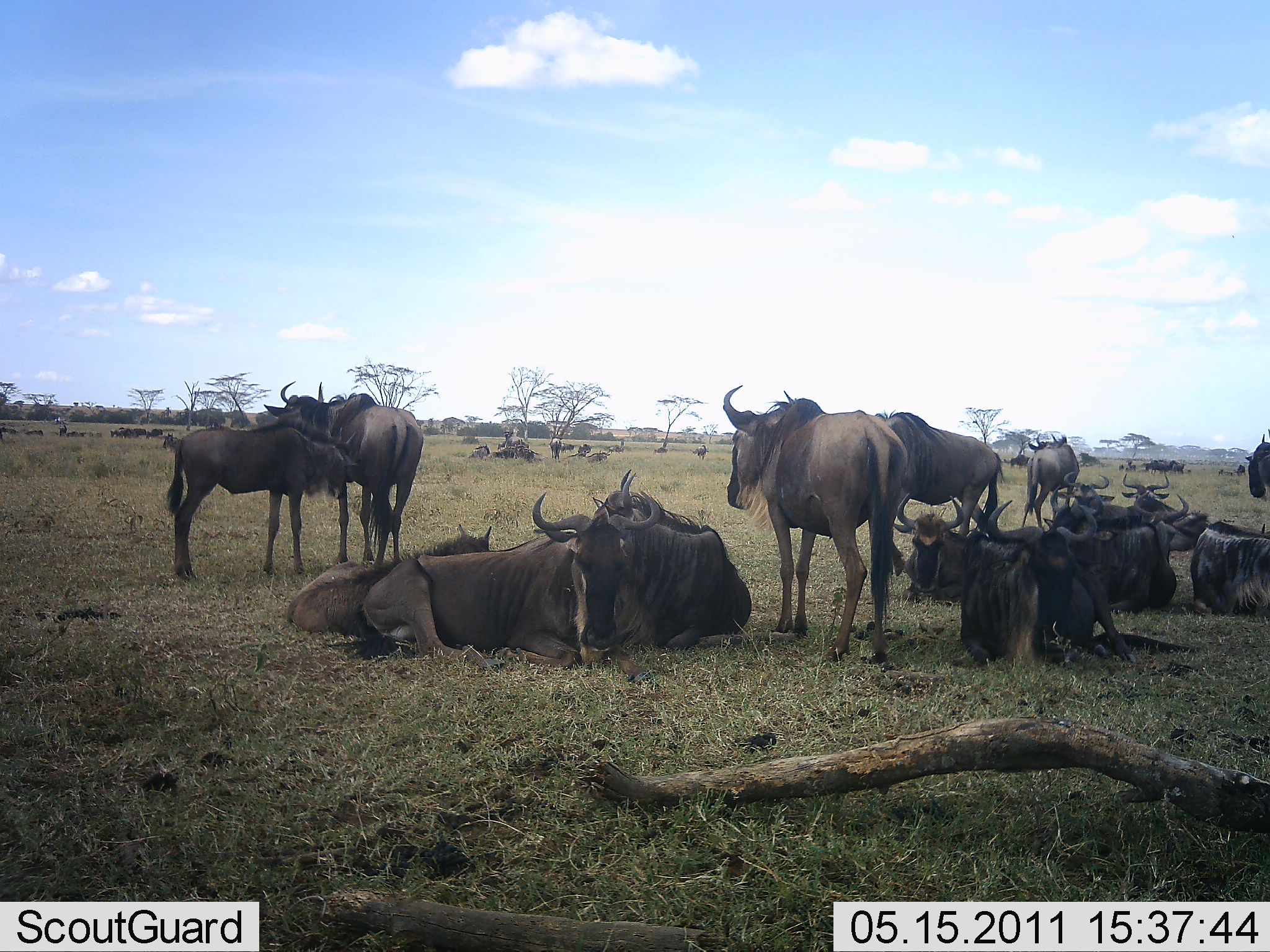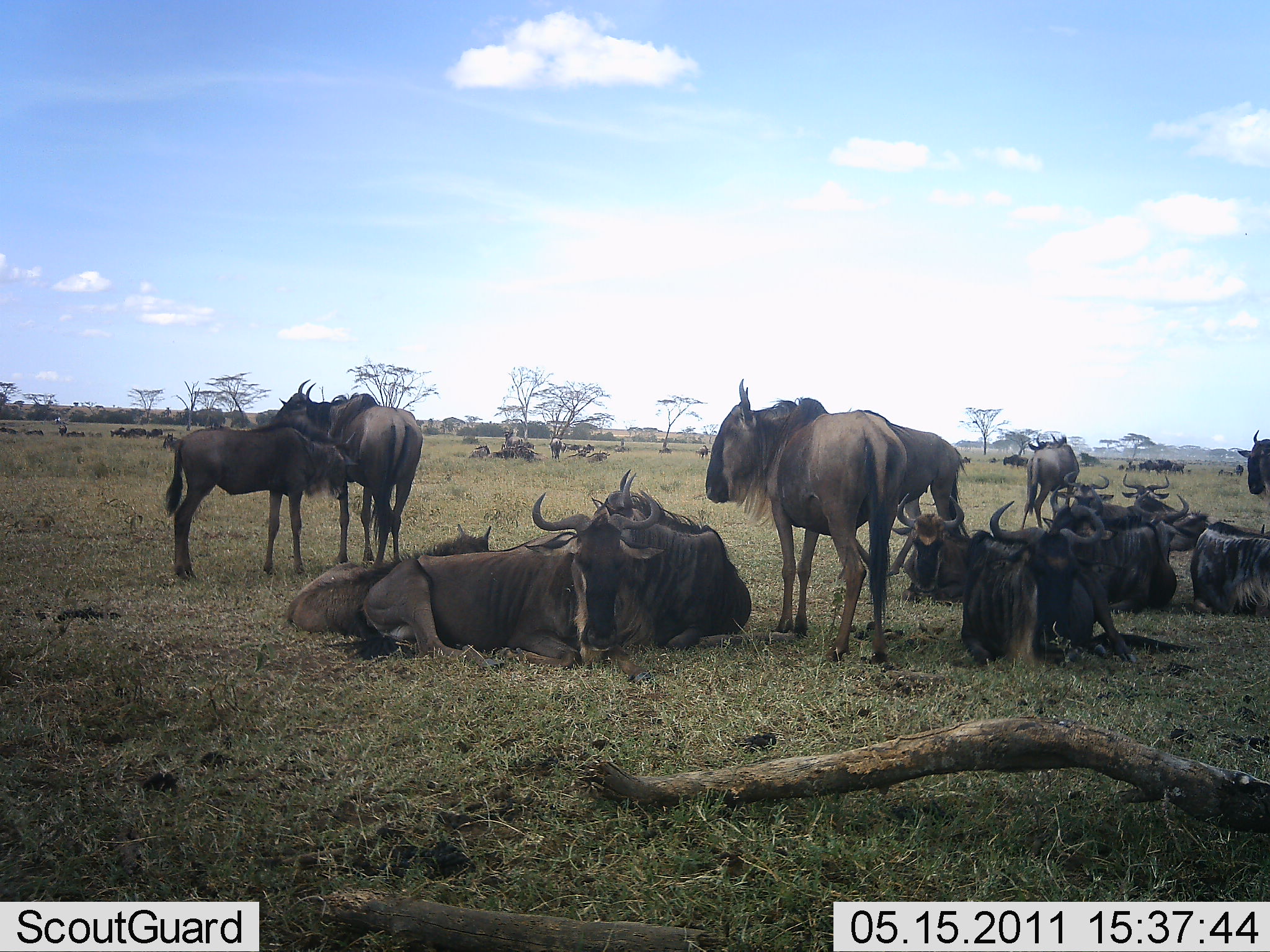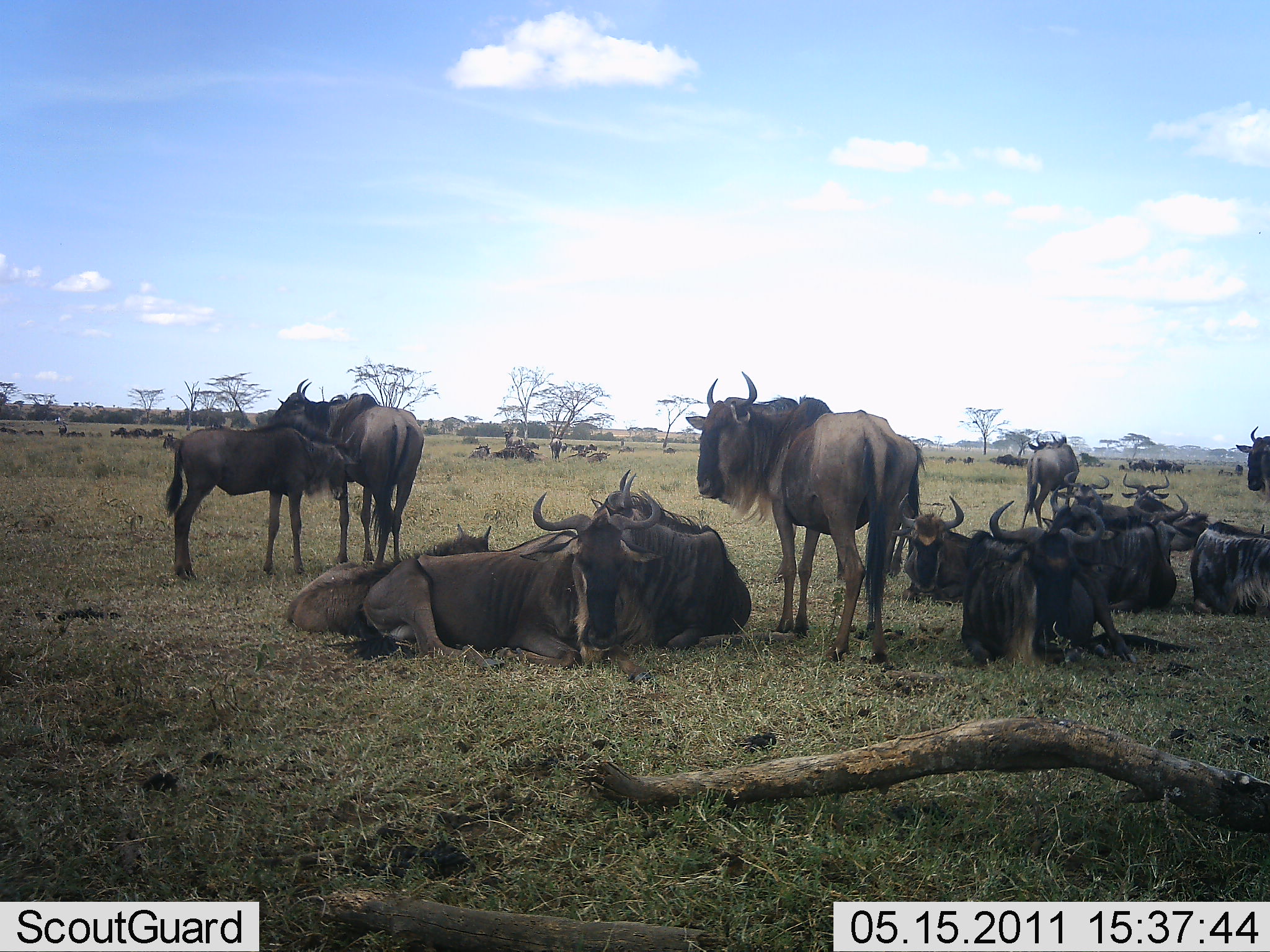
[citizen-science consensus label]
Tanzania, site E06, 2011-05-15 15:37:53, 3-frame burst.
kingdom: Animalia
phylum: Chordata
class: Mammalia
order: Artiodactyla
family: Bovidae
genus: Connochaetes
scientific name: Connochaetes taurinus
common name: blue wildebeest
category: wildebeest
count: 11-50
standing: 60%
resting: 100%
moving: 10%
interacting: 20%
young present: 30%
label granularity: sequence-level